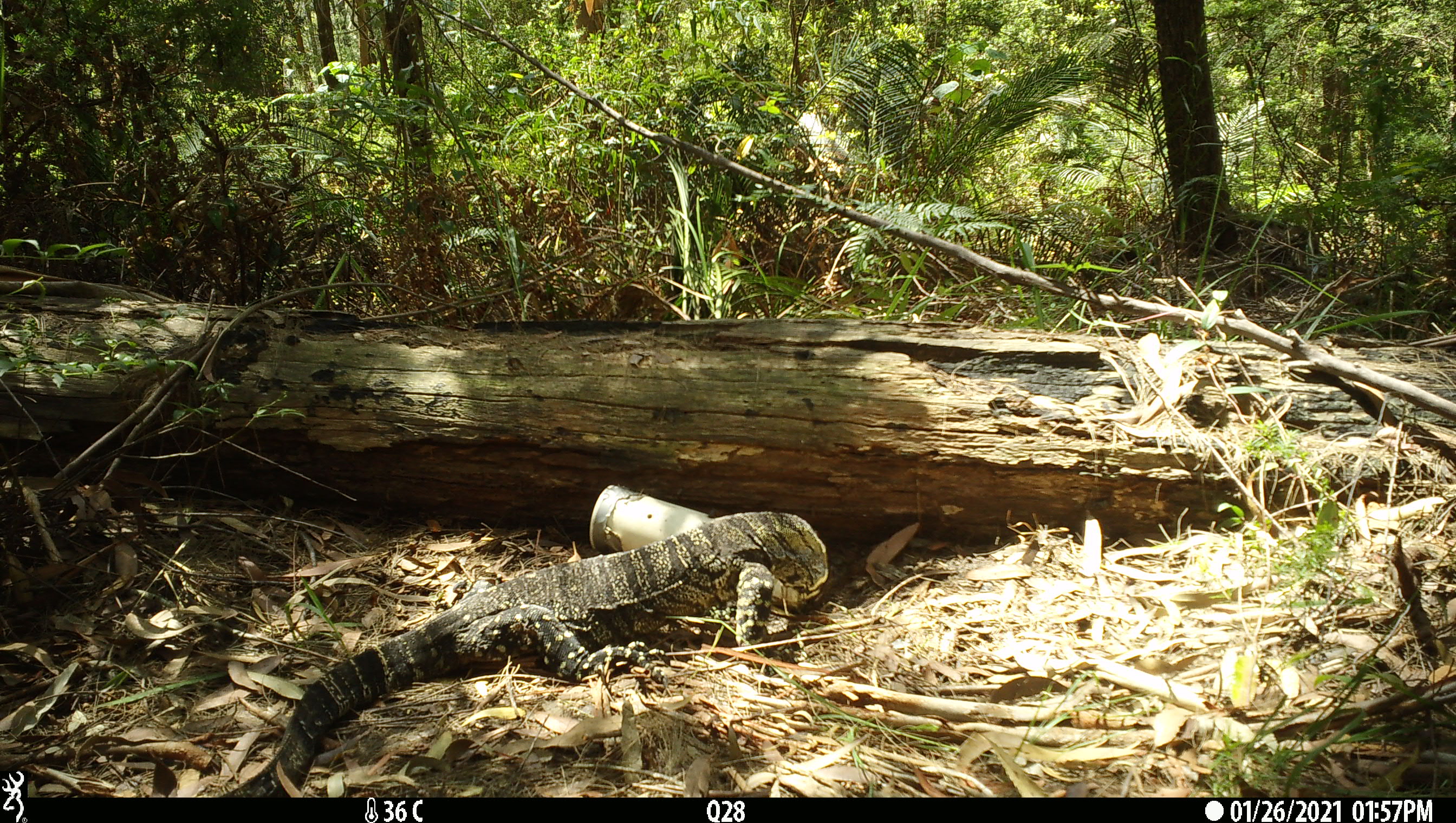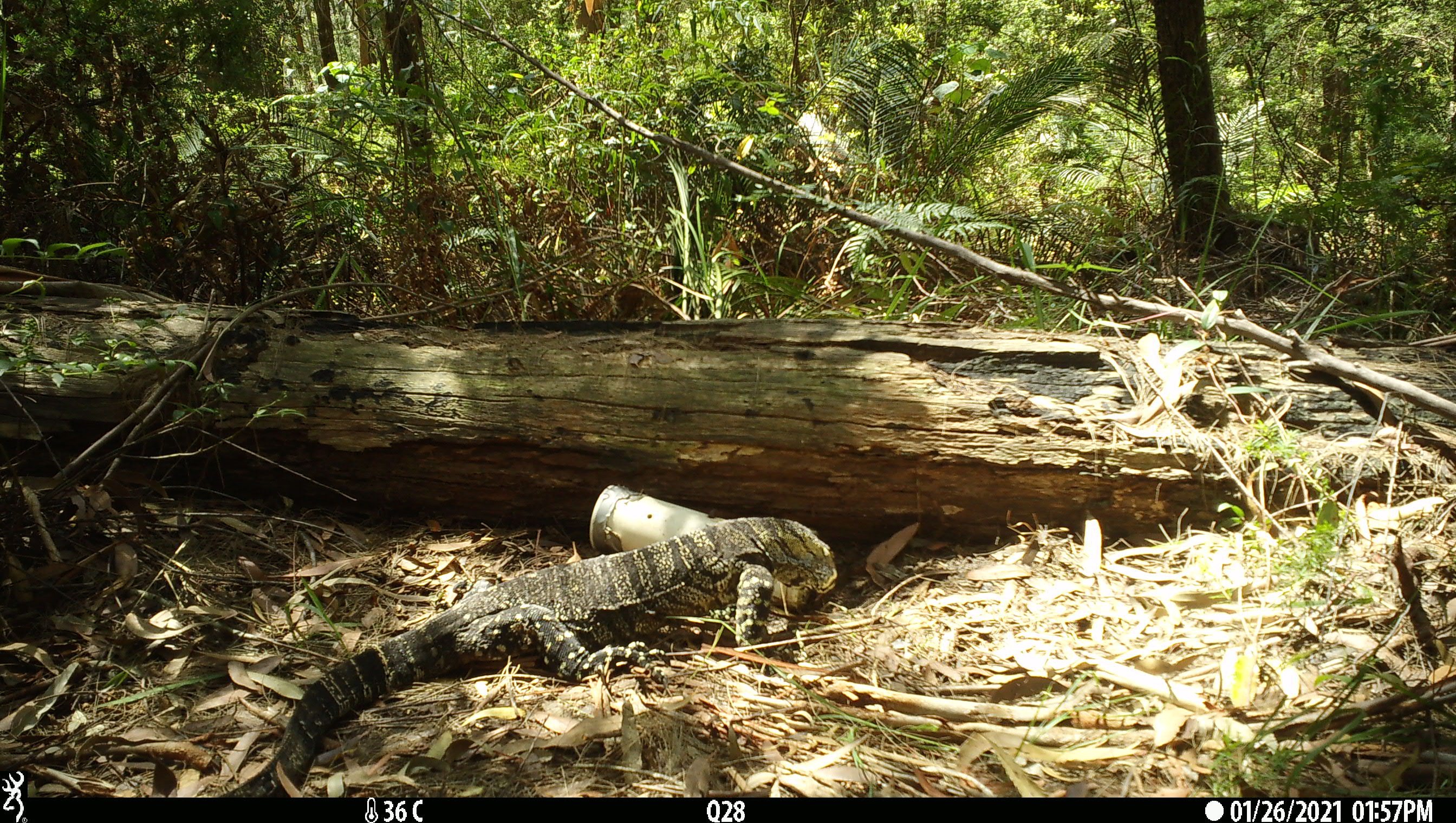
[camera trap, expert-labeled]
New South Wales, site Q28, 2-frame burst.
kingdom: Animalia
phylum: Chordata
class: Reptilia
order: Squamata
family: Varanidae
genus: Varanus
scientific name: Varanus varius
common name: lace monitor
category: goanna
Goanna (lace monitor) (Varanus varius).